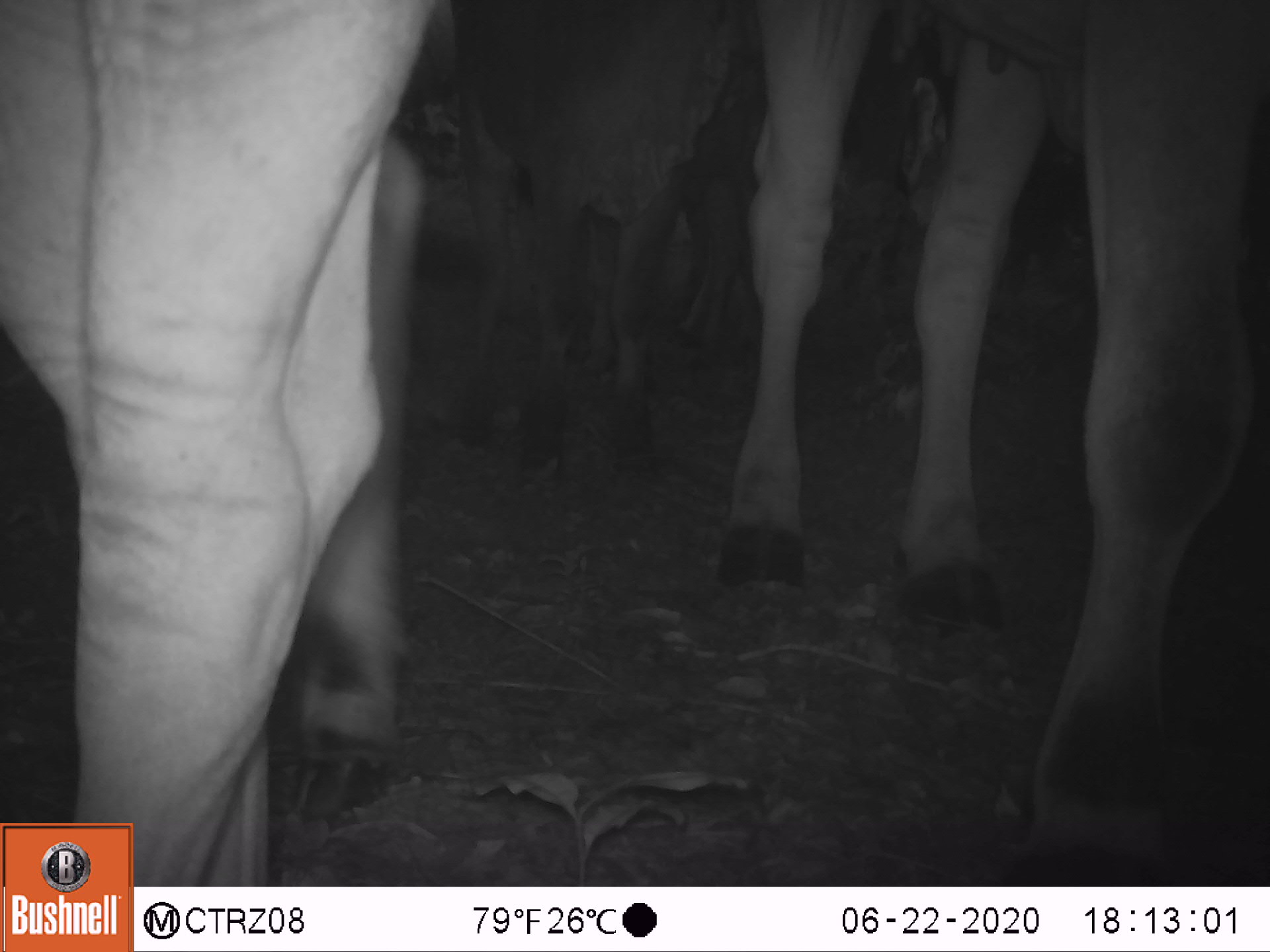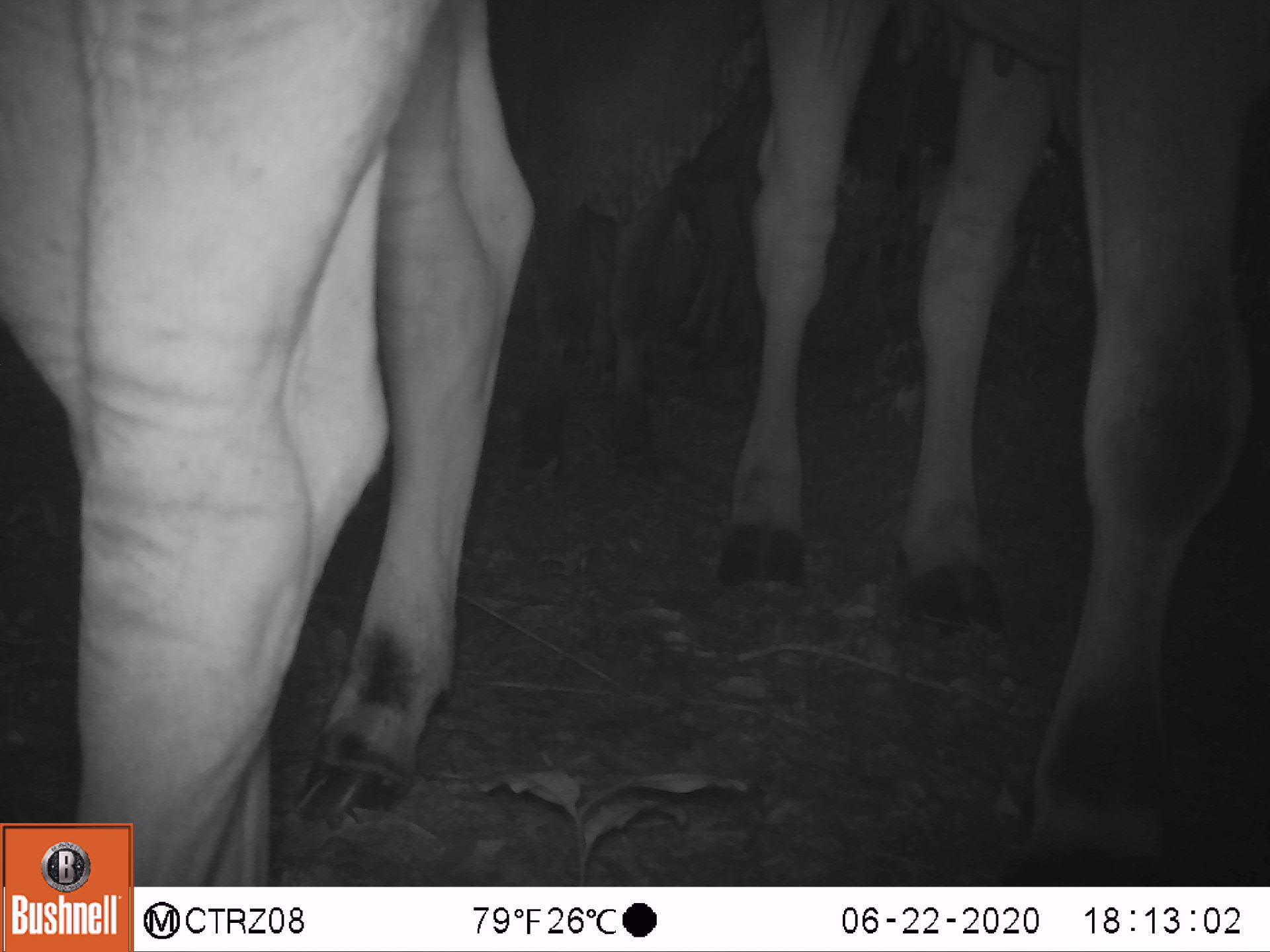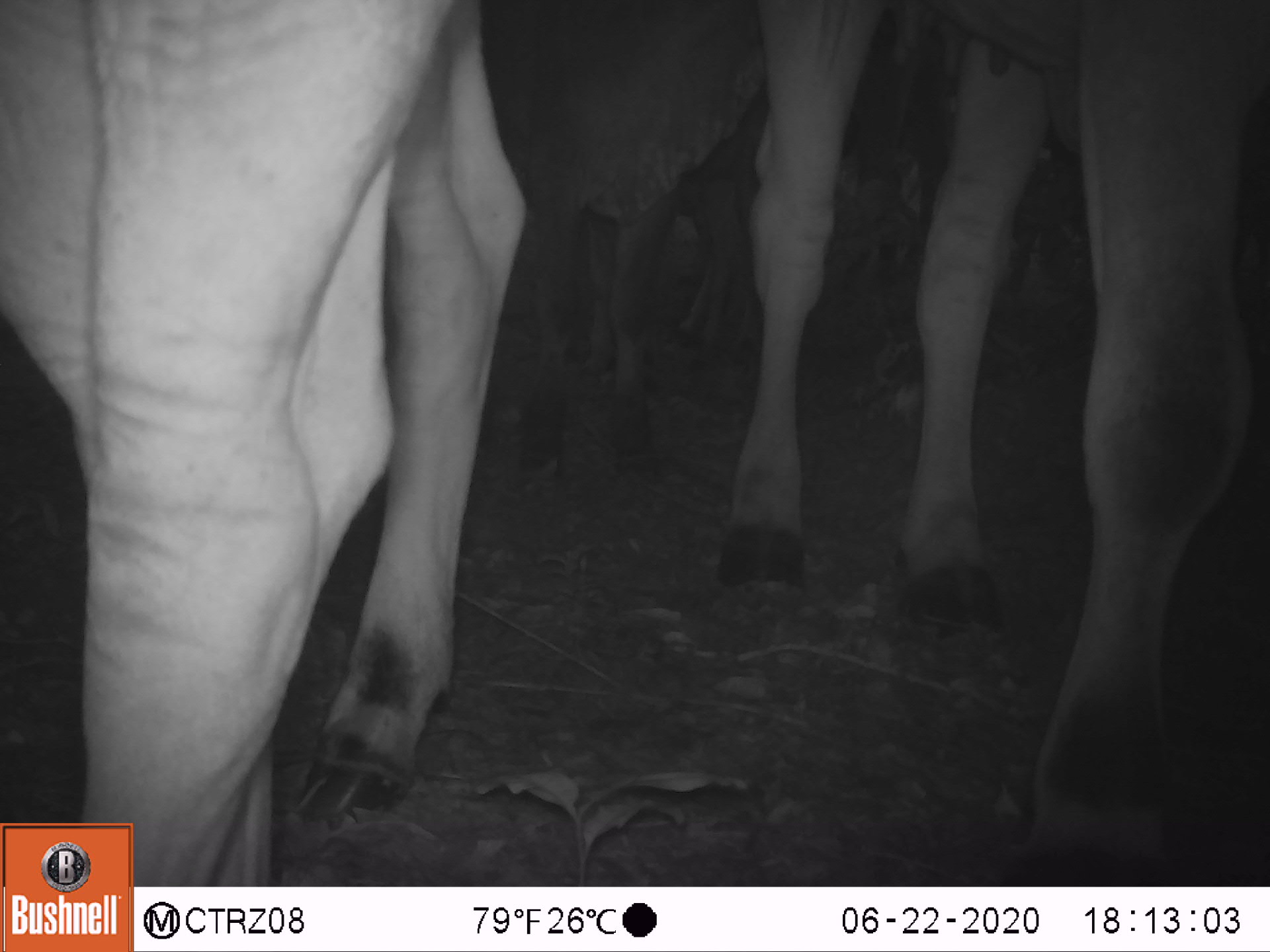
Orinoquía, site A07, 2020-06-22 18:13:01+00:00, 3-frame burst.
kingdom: Animalia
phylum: Chordata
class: Mammalia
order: Artiodactyla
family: Bovidae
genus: Bos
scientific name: Bos taurus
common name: cow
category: cattle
Cattle (cow) (Bos taurus).